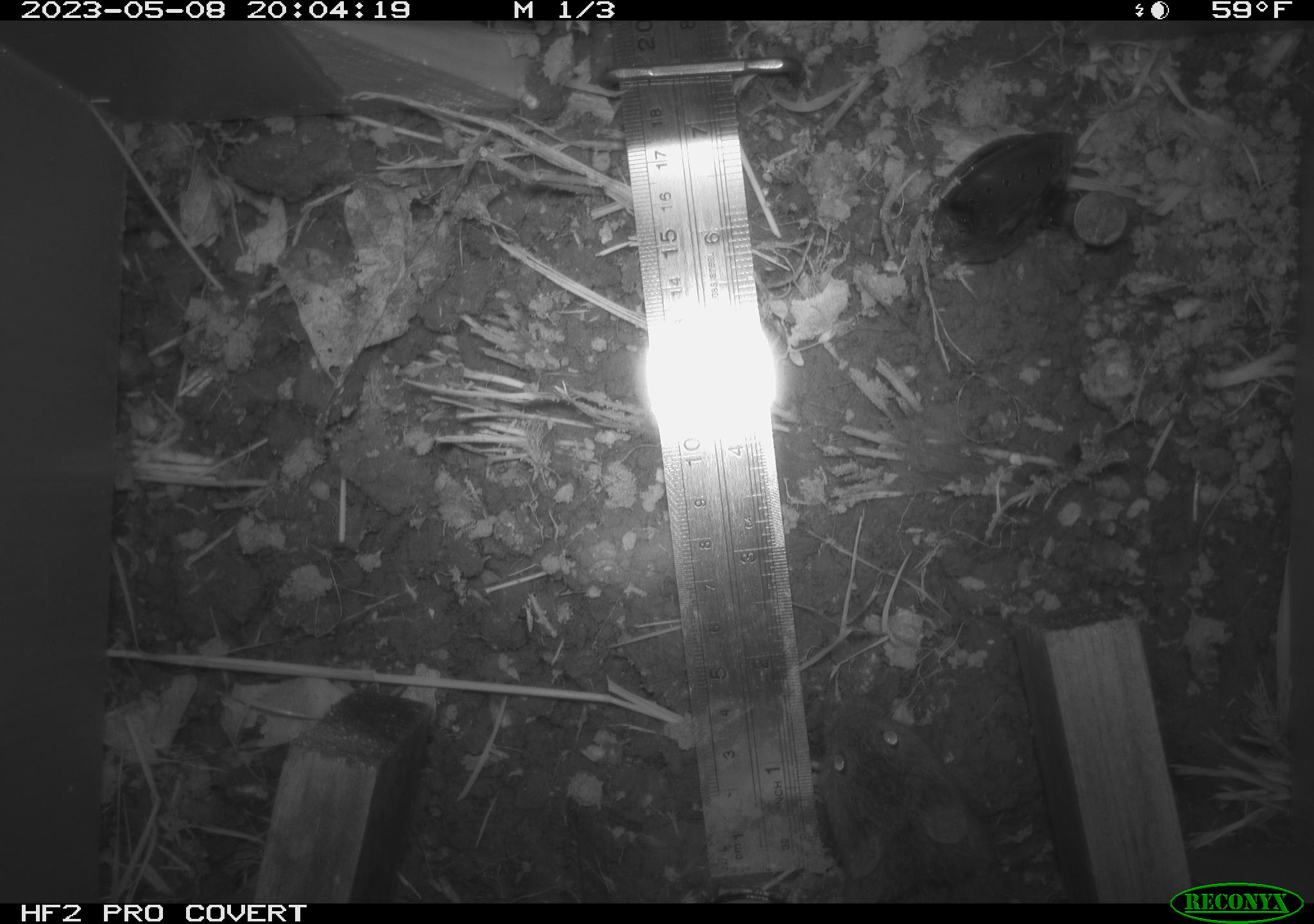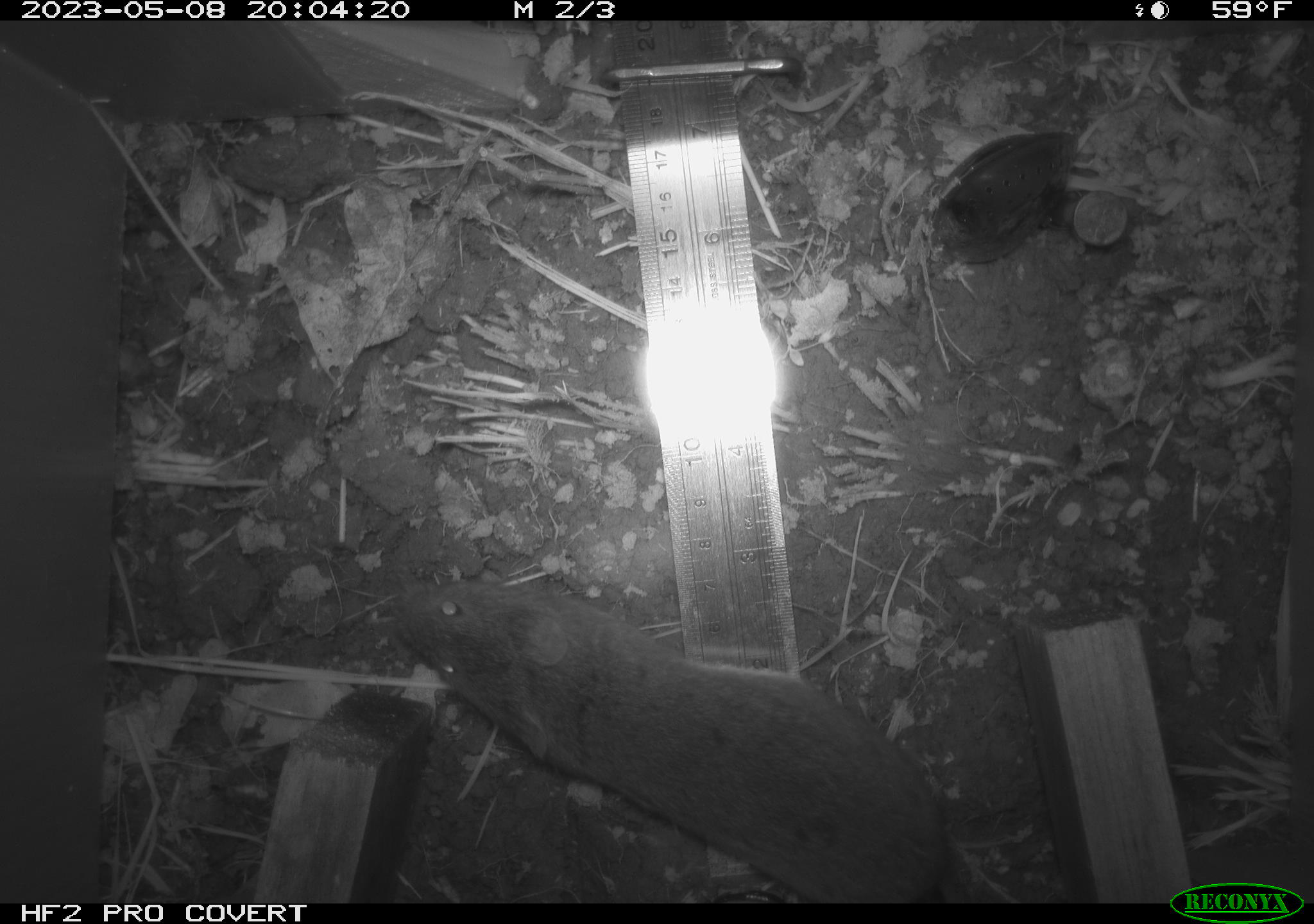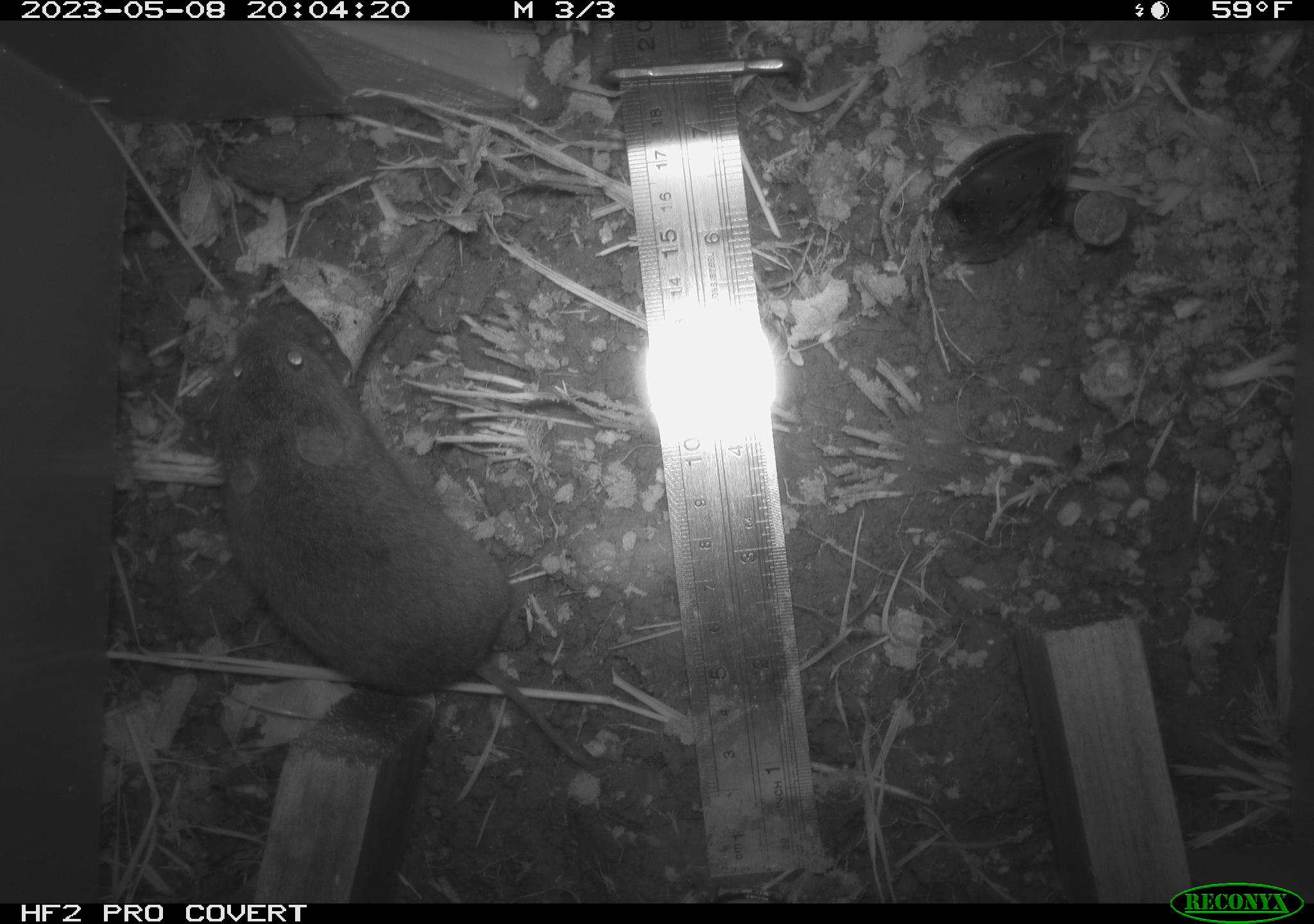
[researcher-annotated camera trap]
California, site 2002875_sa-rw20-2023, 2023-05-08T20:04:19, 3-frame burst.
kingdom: Animalia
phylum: Chordata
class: Mammalia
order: Rodentia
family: Cricetidae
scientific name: Arvicolinae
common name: voles, lemmings, and muskrats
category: arvicolinae subfamily